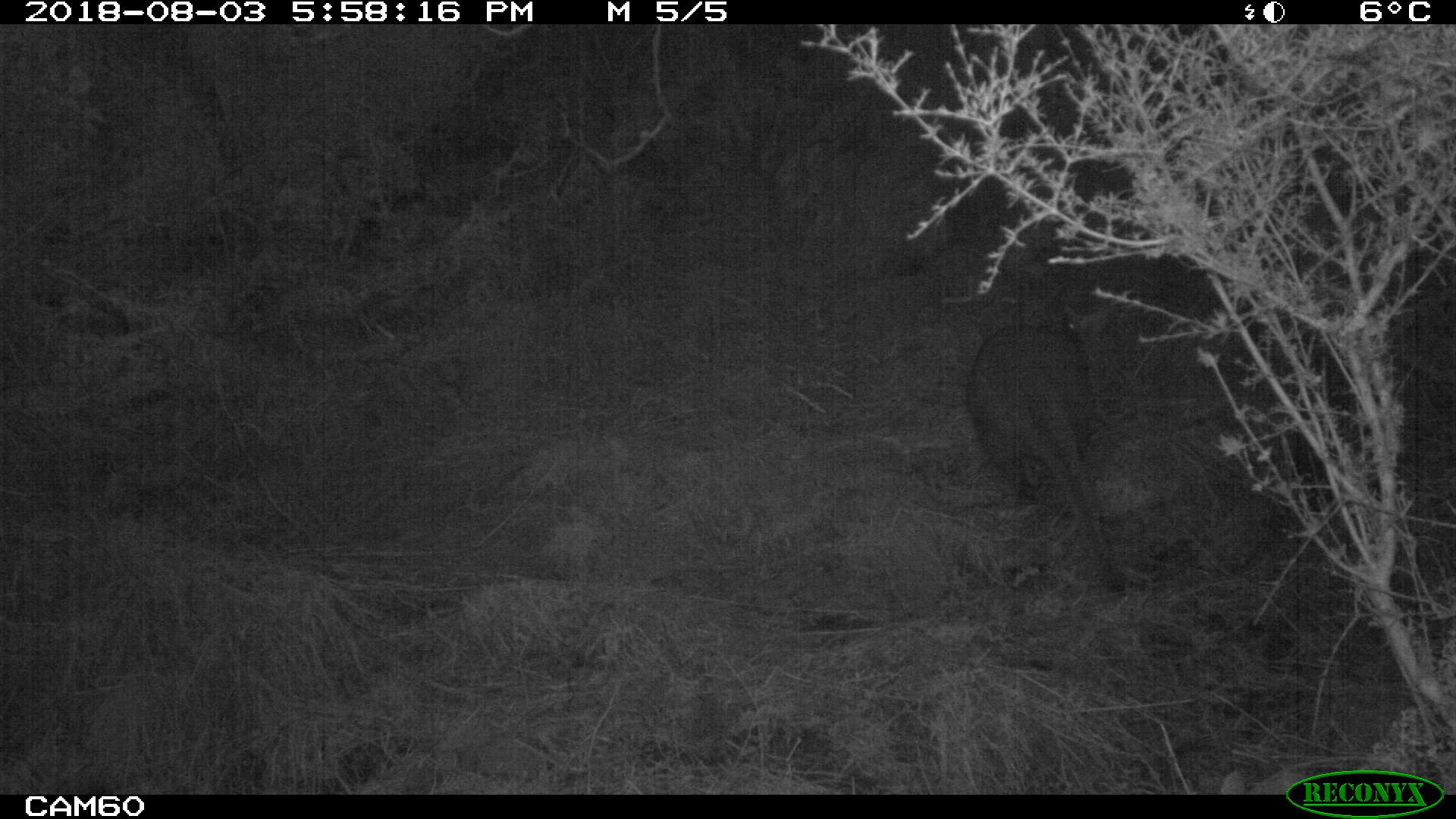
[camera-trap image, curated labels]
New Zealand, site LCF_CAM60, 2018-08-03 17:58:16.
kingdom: Animalia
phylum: Chordata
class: Mammalia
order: Diprotodontia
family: Macropodidae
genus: Notamacropus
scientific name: Notamacropus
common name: wallaby